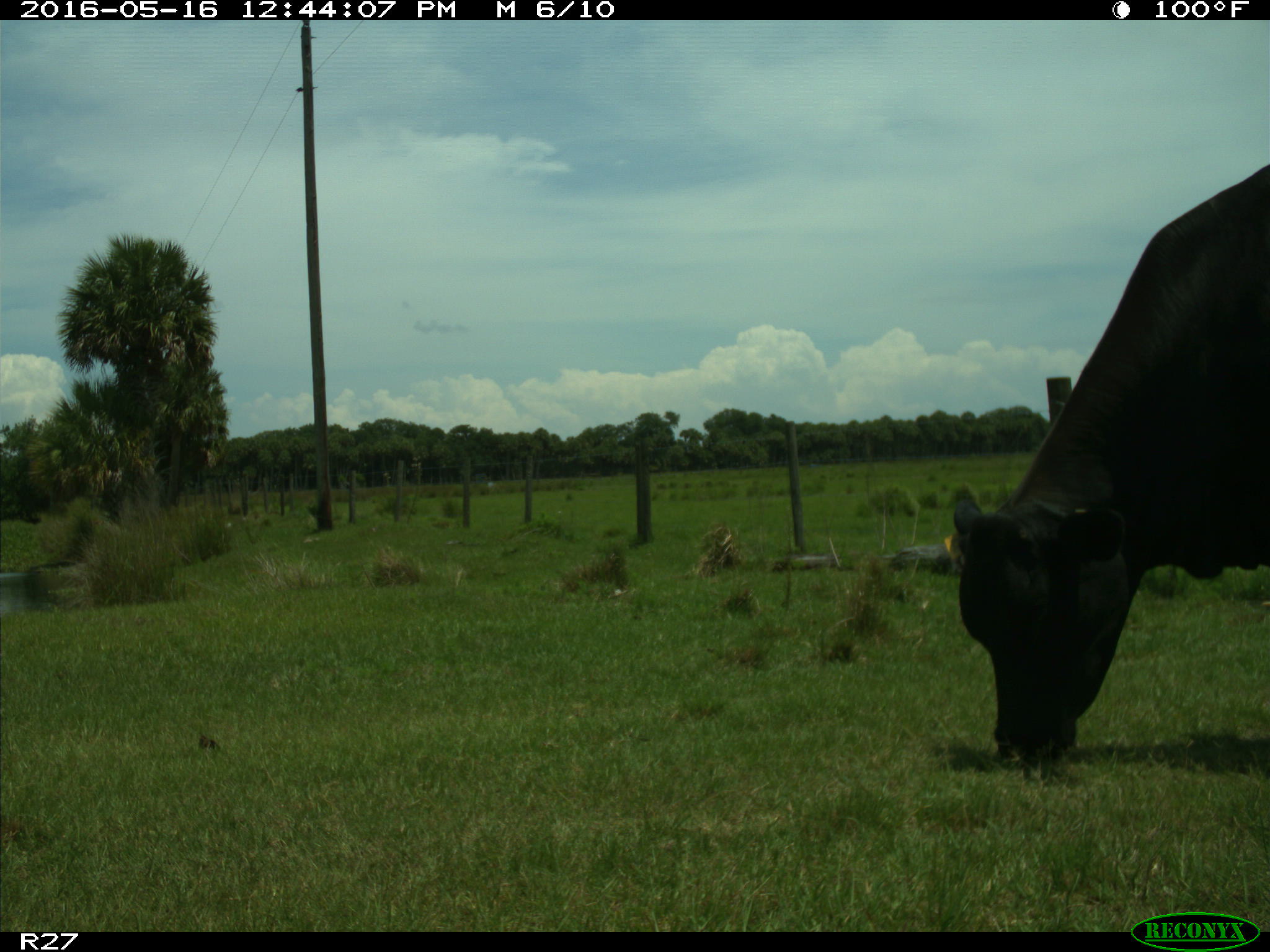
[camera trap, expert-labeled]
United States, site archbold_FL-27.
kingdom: Animalia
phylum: Chordata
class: Mammalia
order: Artiodactyla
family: Bovidae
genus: Bos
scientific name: Bos taurus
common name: domestic cow